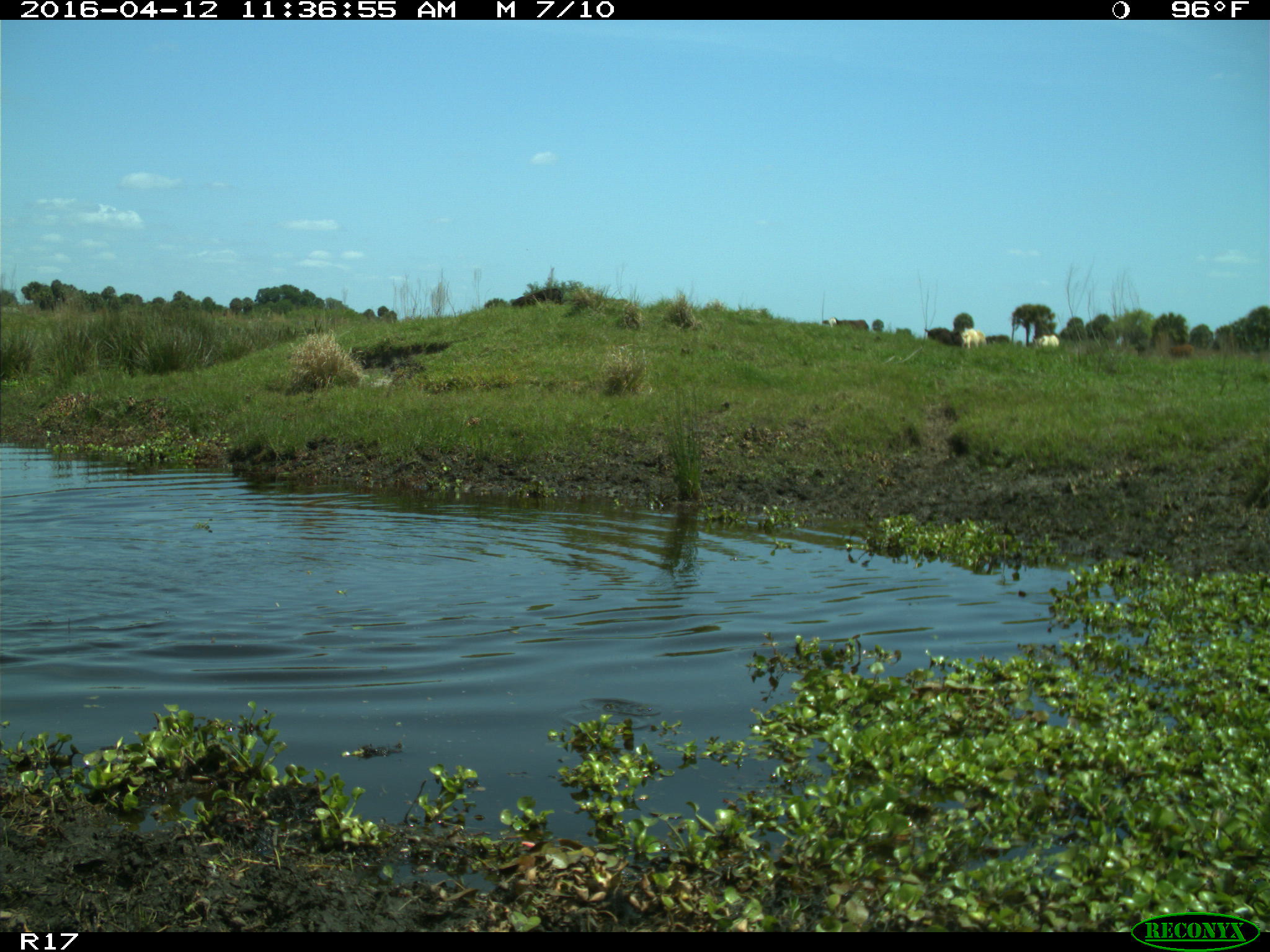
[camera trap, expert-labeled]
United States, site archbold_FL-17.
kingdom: Animalia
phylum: Chordata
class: Mammalia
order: Artiodactyla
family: Bovidae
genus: Bos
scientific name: Bos taurus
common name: domestic cow